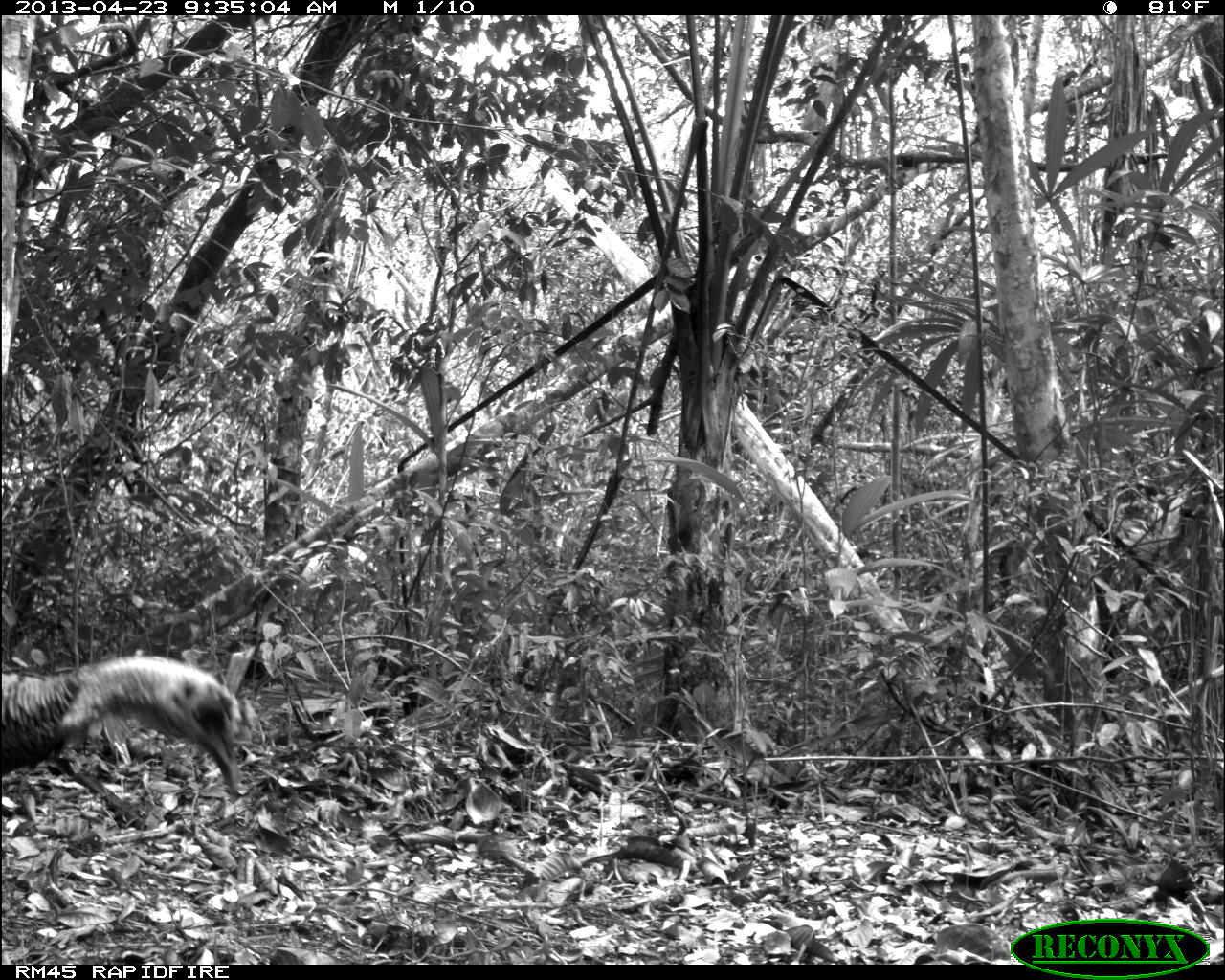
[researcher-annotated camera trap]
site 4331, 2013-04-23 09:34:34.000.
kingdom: Animalia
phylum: Chordata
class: Aves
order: Galliformes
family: Phasianidae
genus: Meleagris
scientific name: Meleagris ocellata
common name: ocellated turkey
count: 2